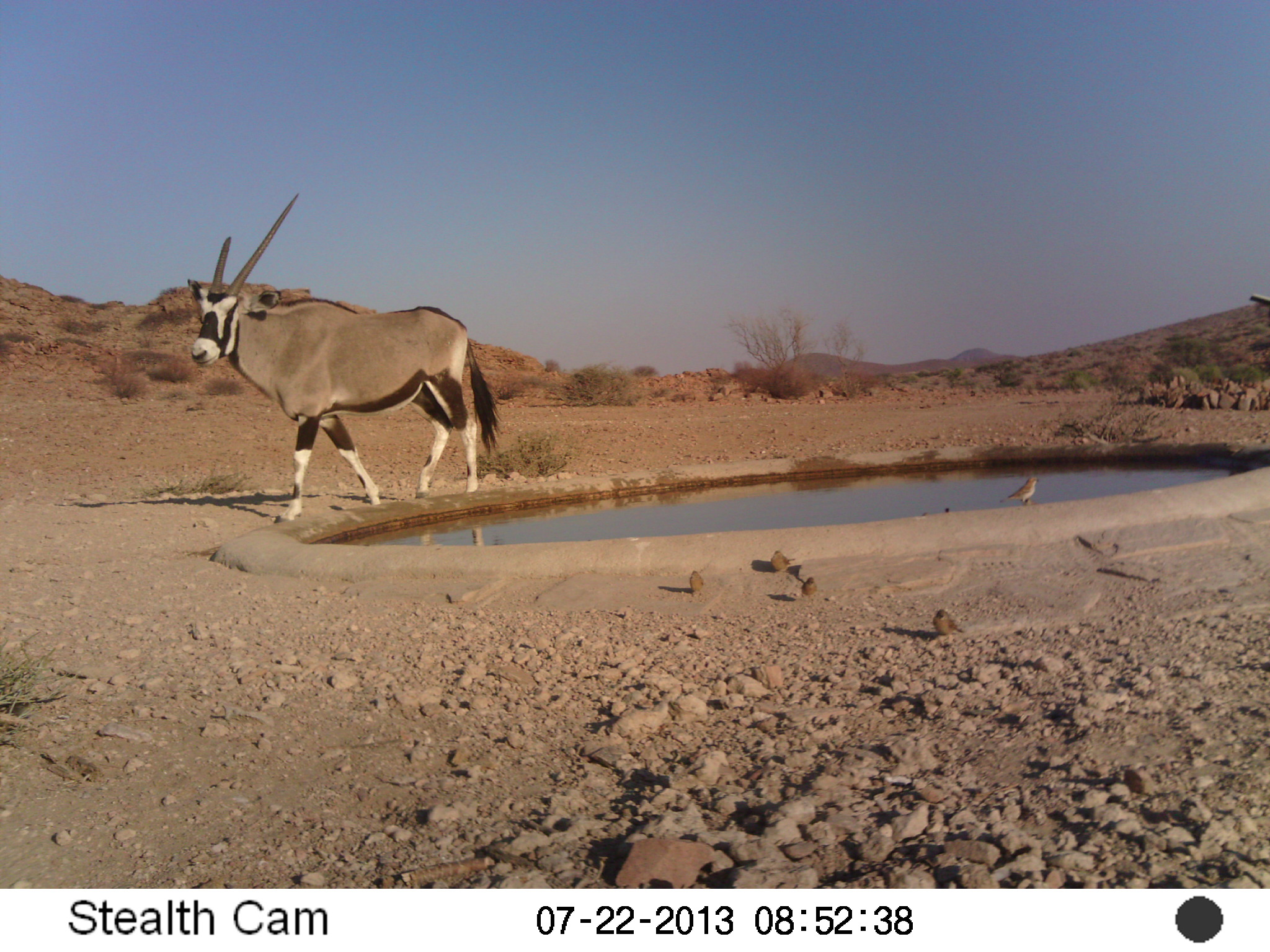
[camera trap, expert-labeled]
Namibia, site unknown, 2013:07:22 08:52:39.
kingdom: Animalia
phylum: Chordata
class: Mammalia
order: Artiodactyla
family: Bovidae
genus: Oryx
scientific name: Oryx gazella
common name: gemsbok